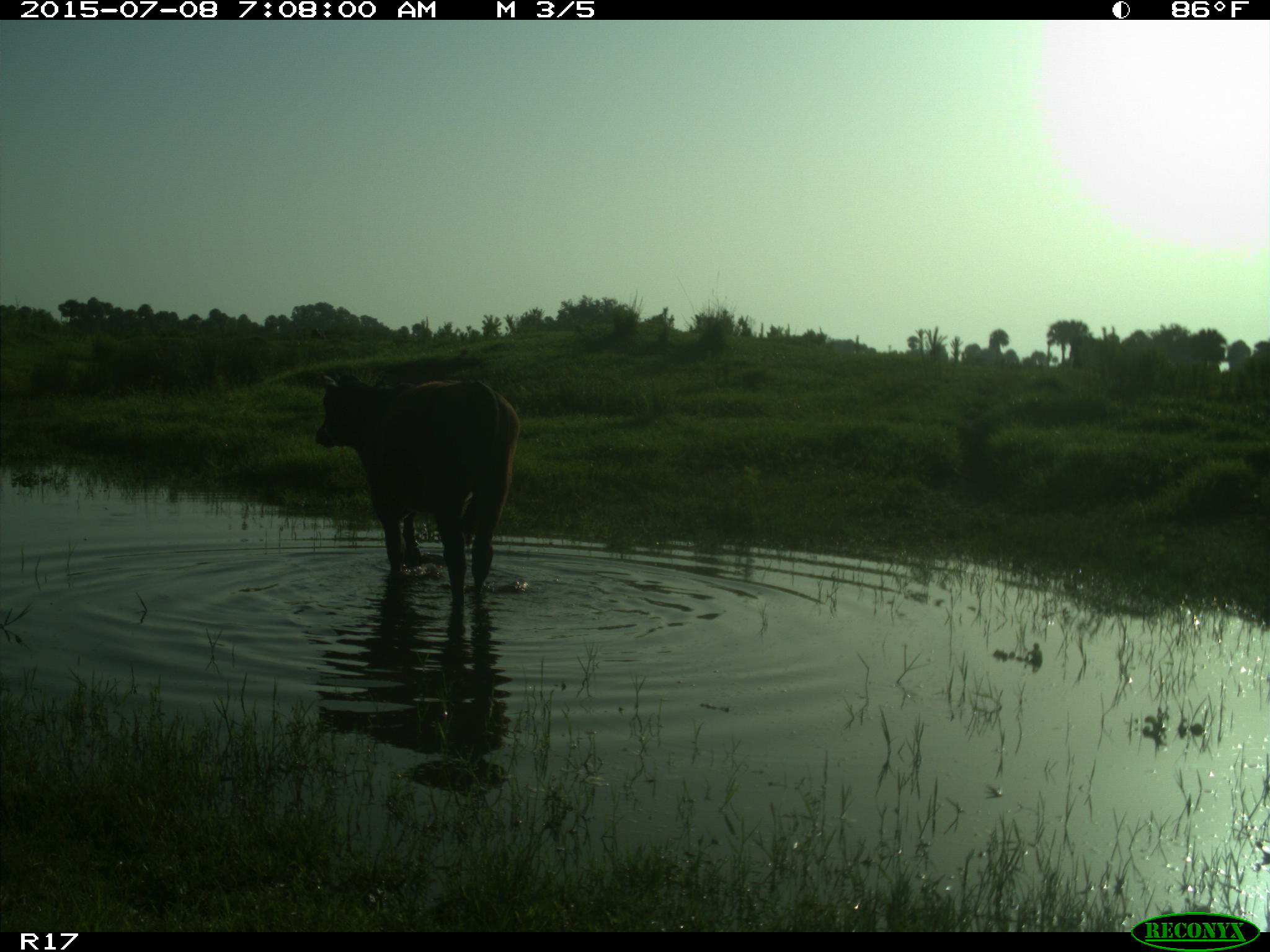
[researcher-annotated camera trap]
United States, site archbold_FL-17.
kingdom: Animalia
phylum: Chordata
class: Mammalia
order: Artiodactyla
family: Bovidae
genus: Bos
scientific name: Bos taurus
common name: domestic cow